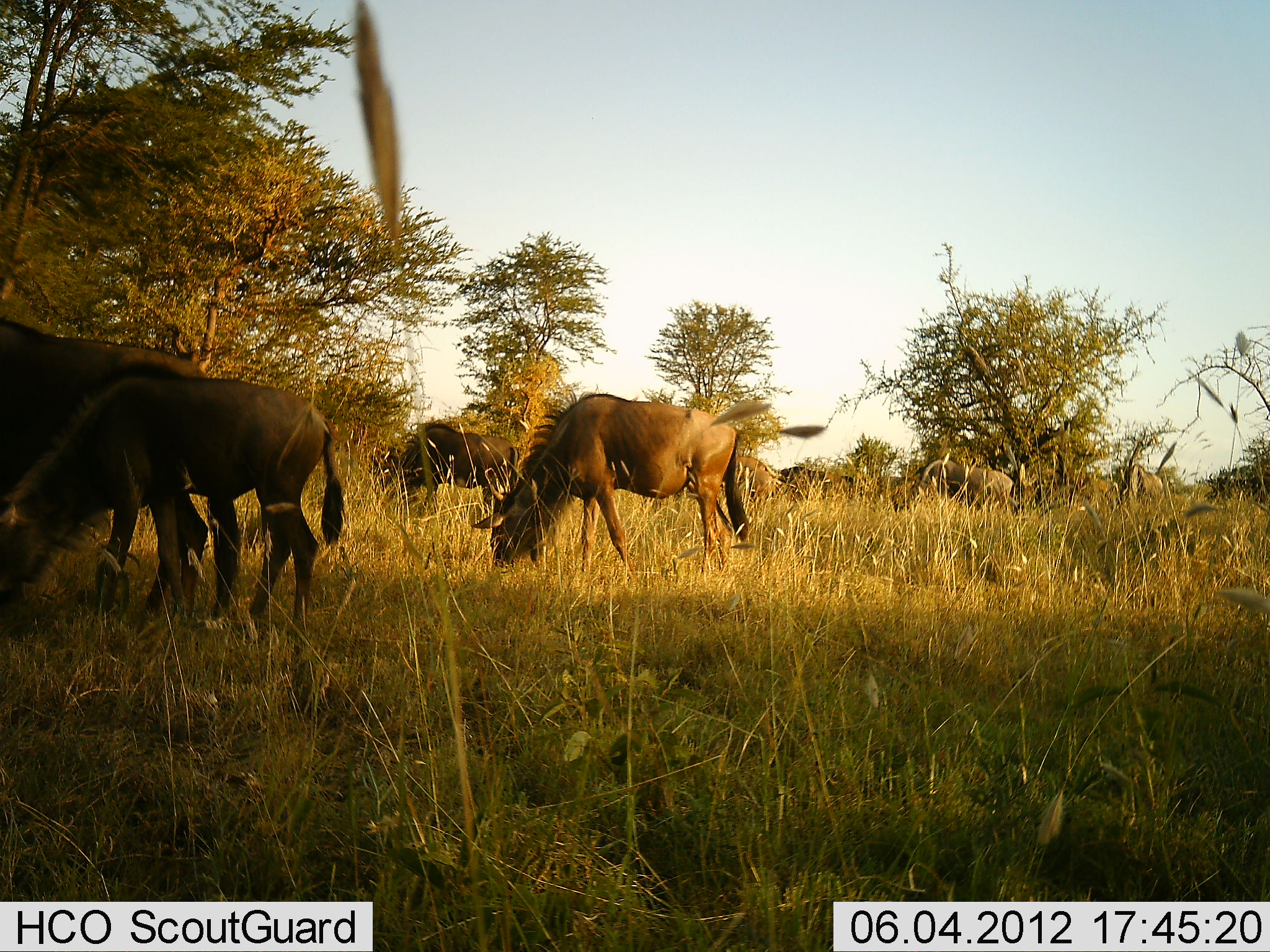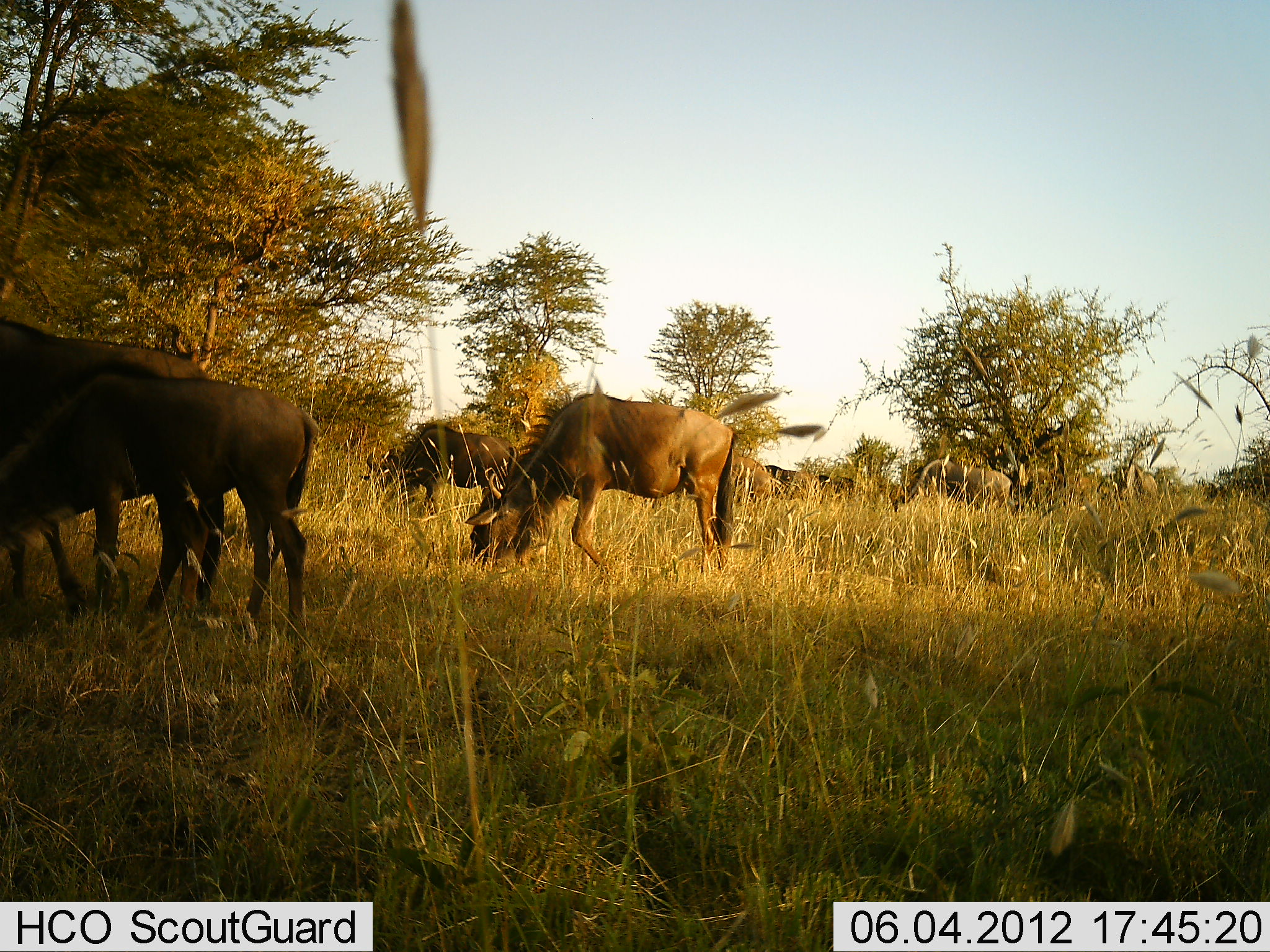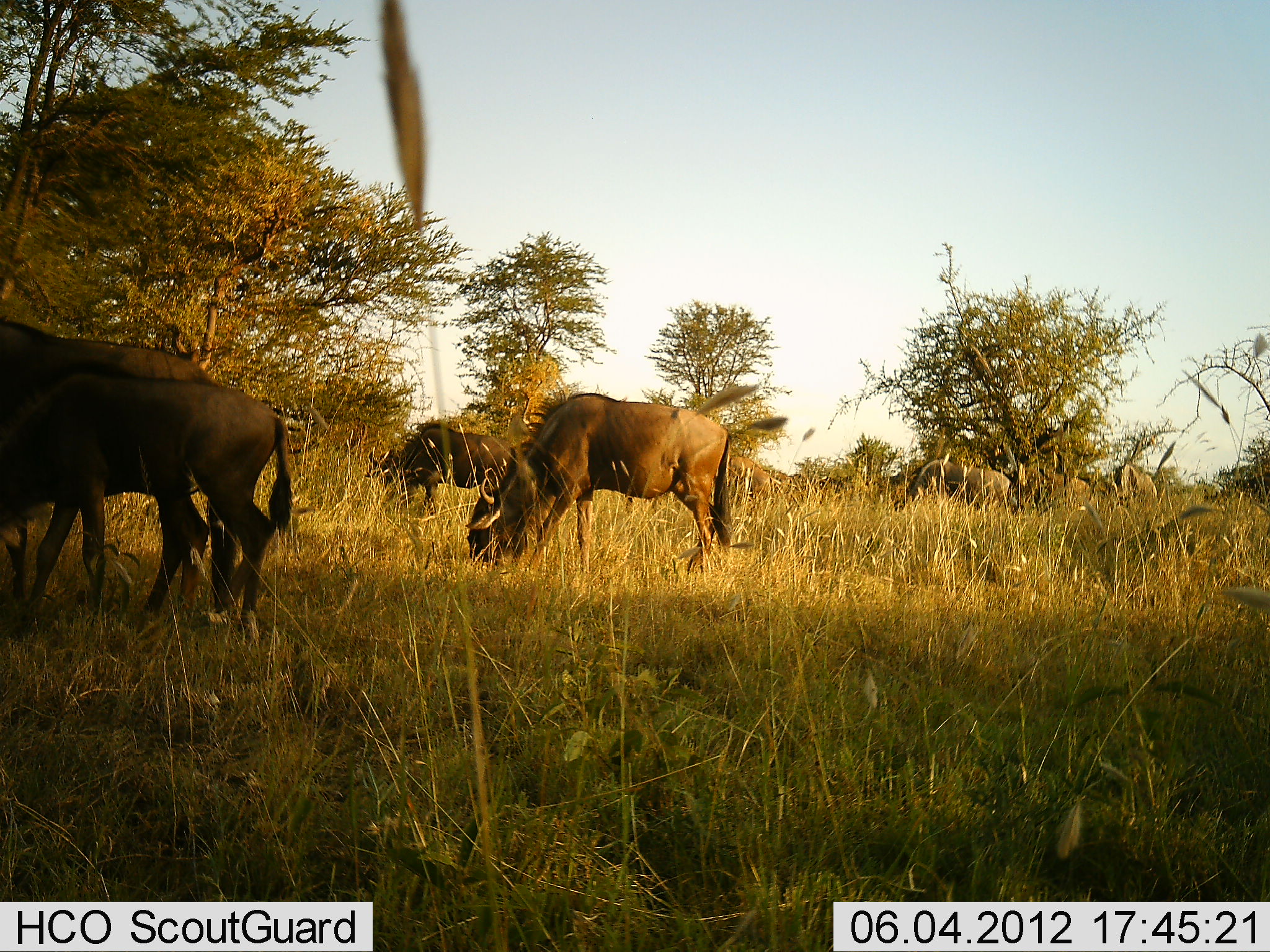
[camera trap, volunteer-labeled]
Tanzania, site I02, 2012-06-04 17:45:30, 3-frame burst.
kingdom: Animalia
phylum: Chordata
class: Mammalia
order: Artiodactyla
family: Bovidae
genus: Connochaetes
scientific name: Connochaetes taurinus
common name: blue wildebeest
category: wildebeest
Wildebeest (blue wildebeest) (Connochaetes taurinus), count 9. Behavior (volunteer vote fractions): standing 18%, resting 0%, moving 36%, interacting 9%. Young present (vote fraction): 27%. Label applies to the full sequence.